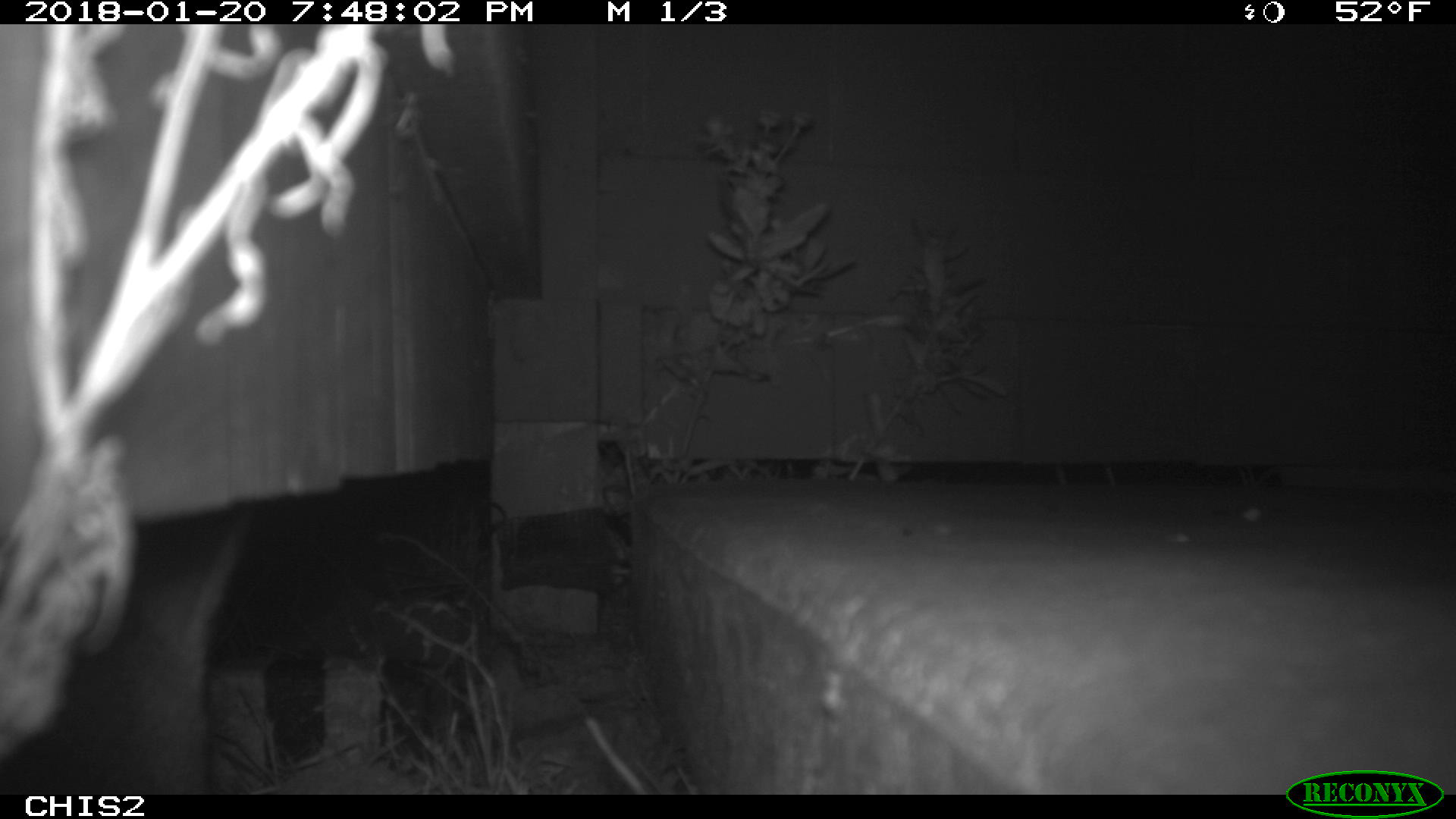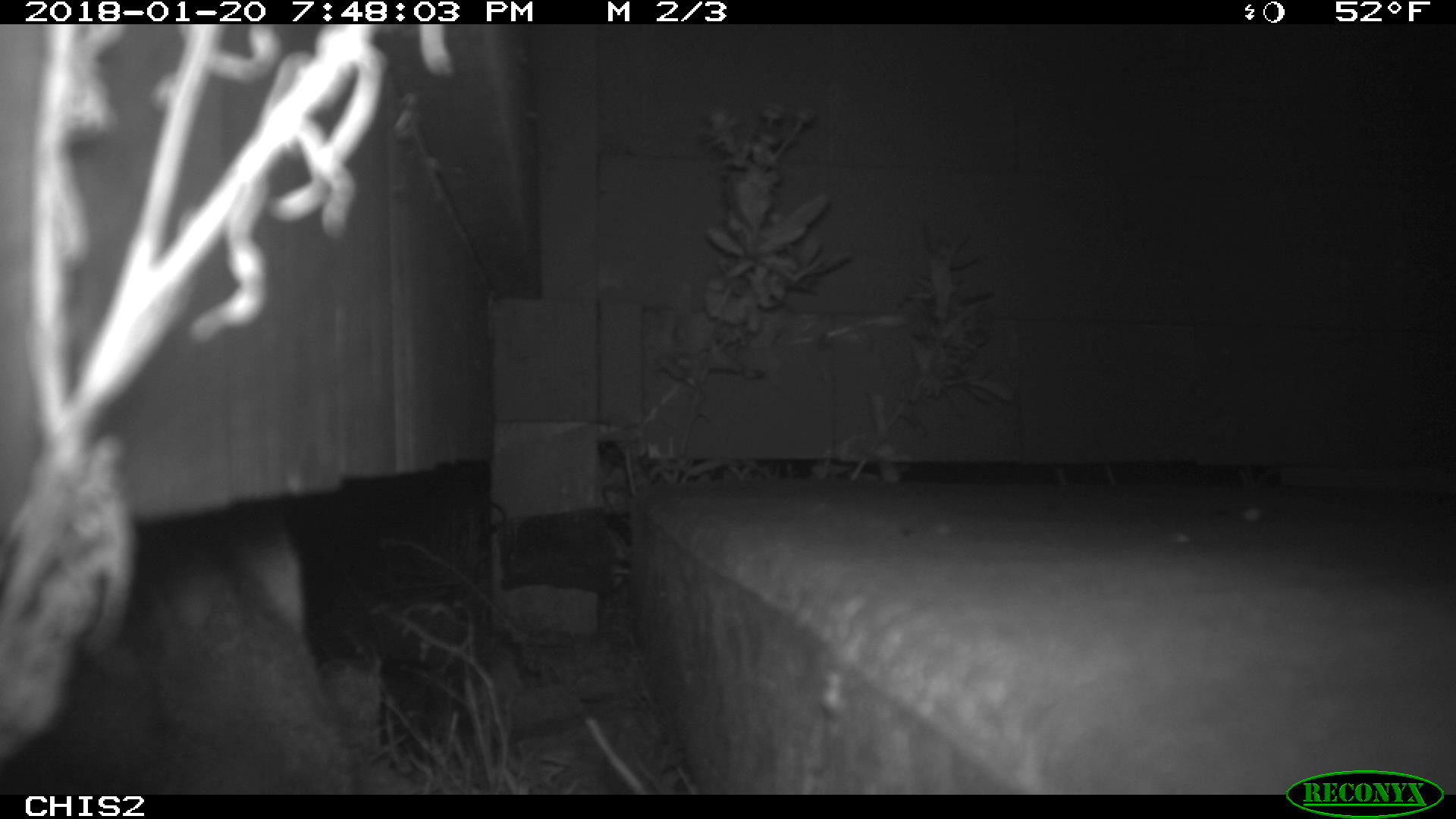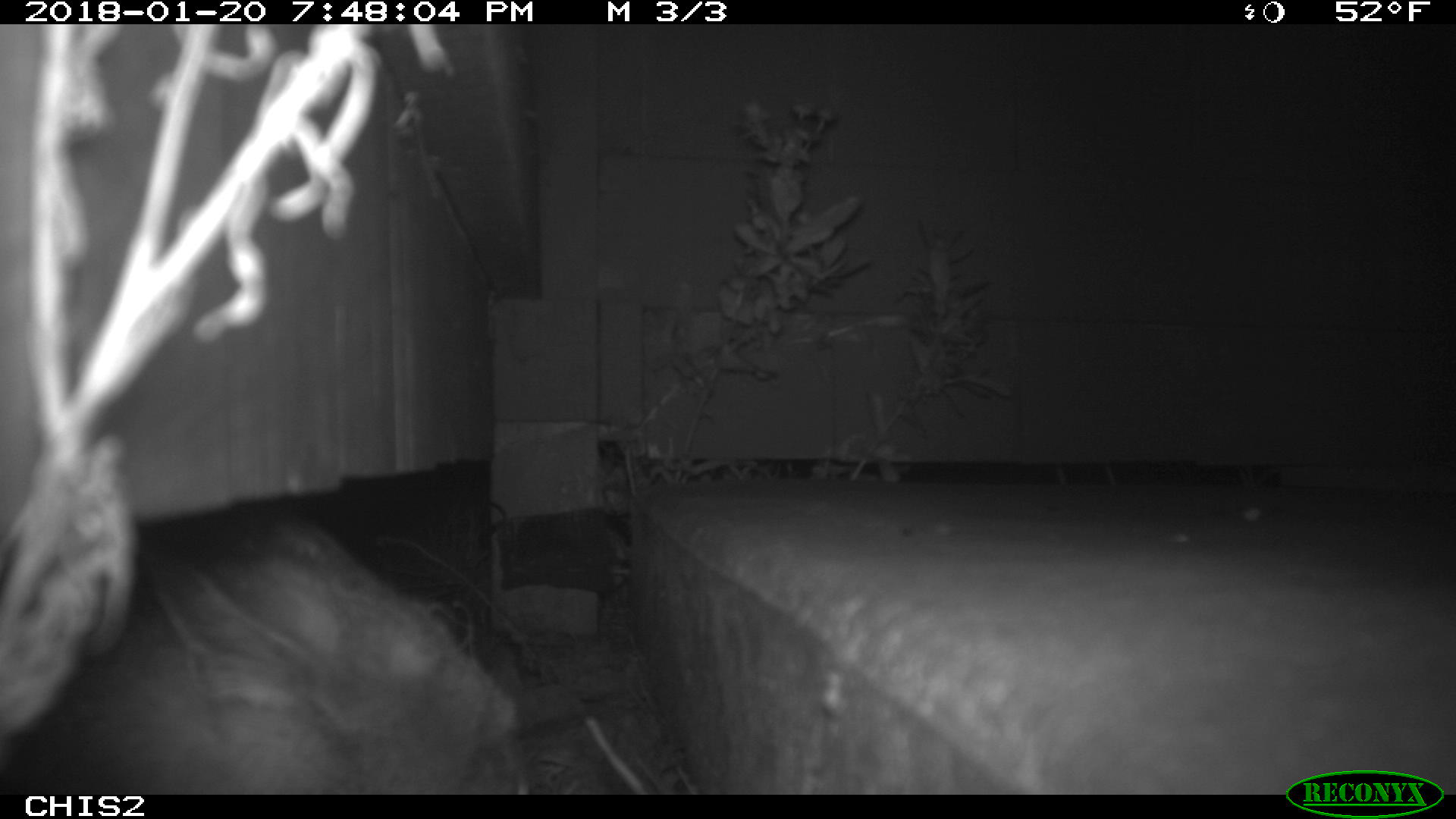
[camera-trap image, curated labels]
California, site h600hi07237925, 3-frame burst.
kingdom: Animalia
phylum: Chordata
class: Mammalia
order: Carnivora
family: Canidae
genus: Urocyon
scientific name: Urocyon littoralis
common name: island fox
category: fox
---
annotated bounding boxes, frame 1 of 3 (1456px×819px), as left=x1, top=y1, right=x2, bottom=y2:
fox: left=0, top=505, right=252, bottom=794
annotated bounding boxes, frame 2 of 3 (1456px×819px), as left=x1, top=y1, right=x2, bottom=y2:
fox: left=0, top=501, right=415, bottom=794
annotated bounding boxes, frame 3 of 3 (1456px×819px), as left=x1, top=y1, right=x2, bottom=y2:
fox: left=4, top=506, right=519, bottom=793